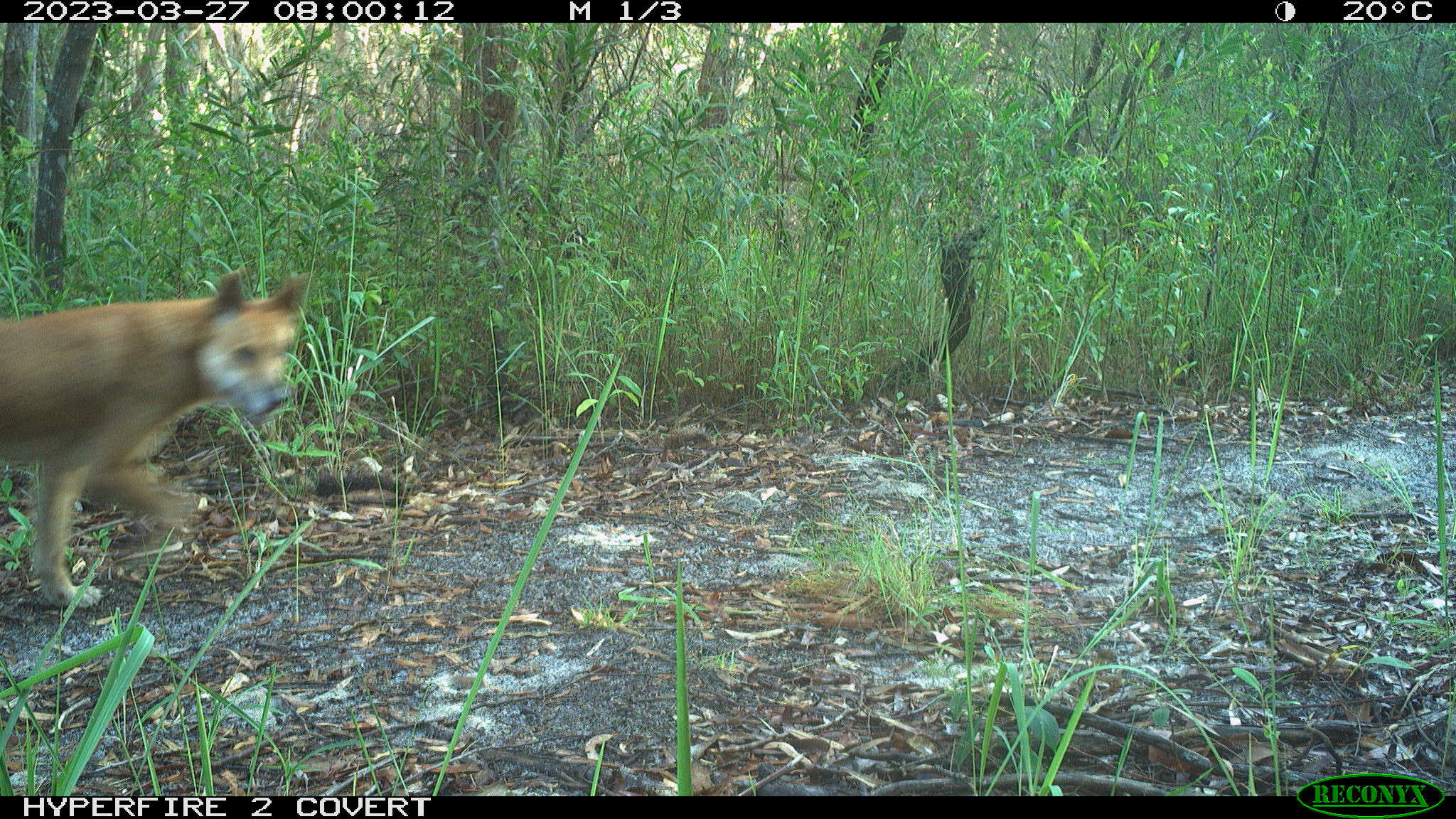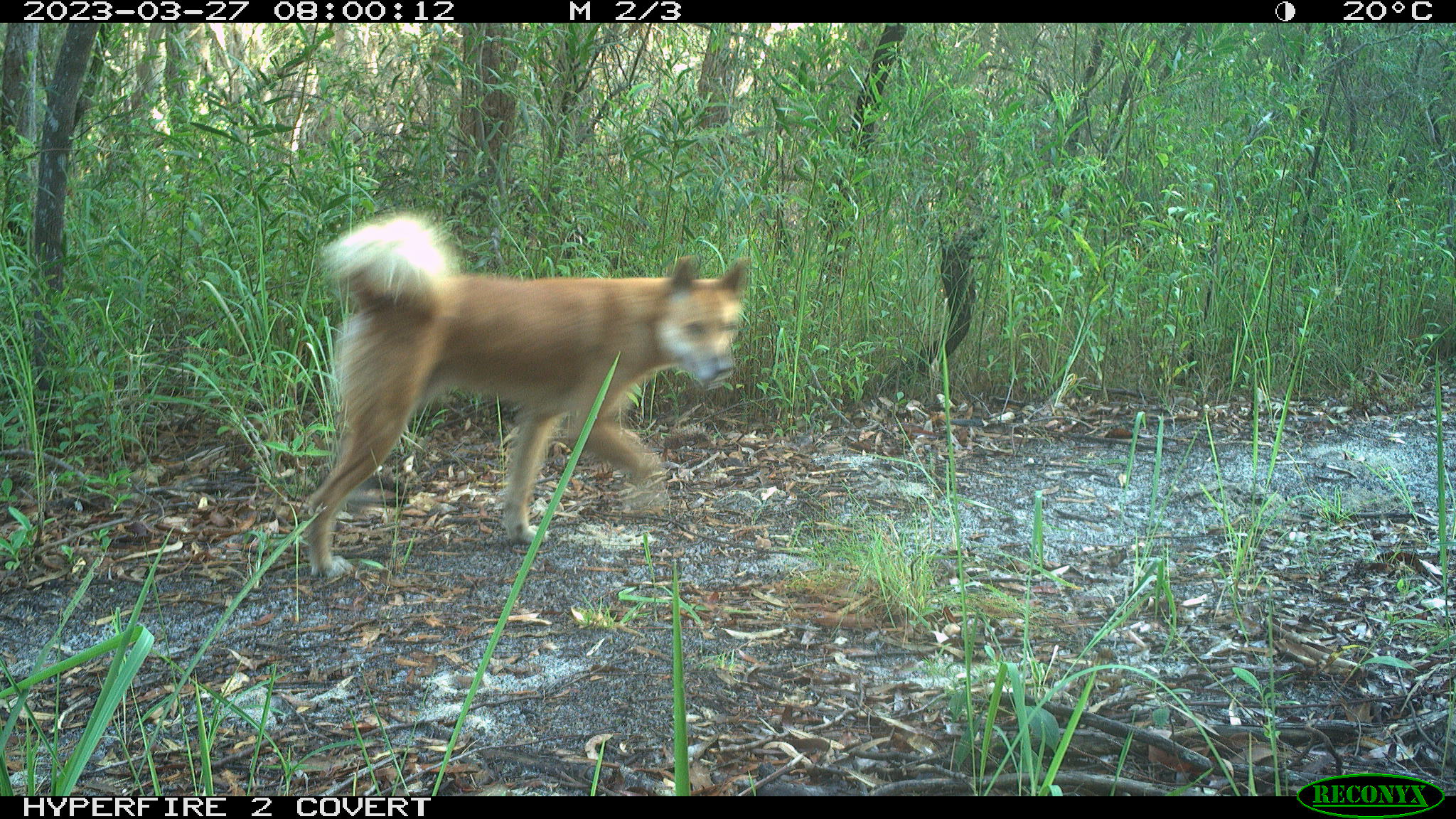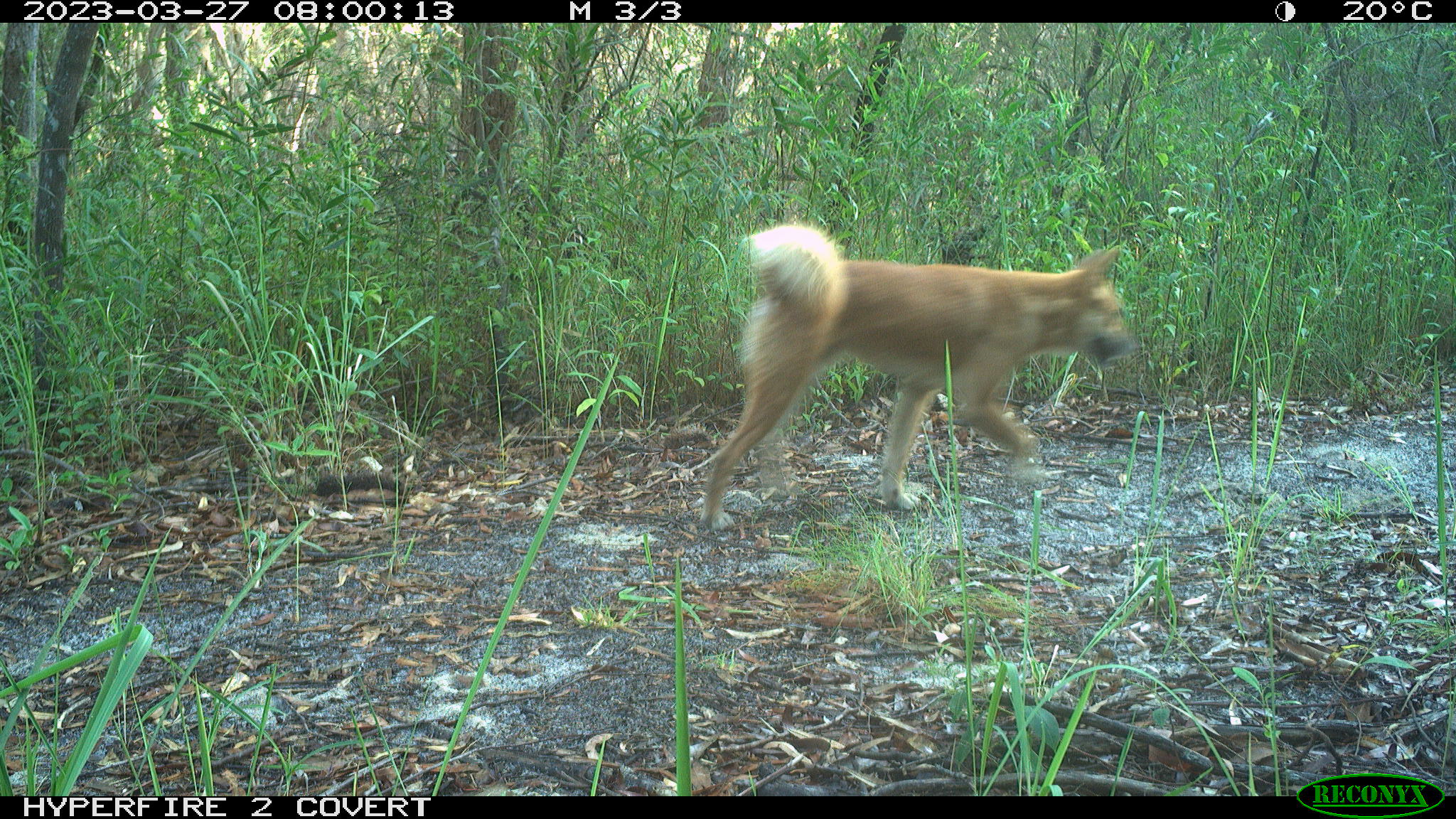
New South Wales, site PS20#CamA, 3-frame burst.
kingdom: Animalia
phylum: Chordata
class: Mammalia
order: Carnivora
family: Canidae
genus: Canis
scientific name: Canis familiaris dingo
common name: dingo